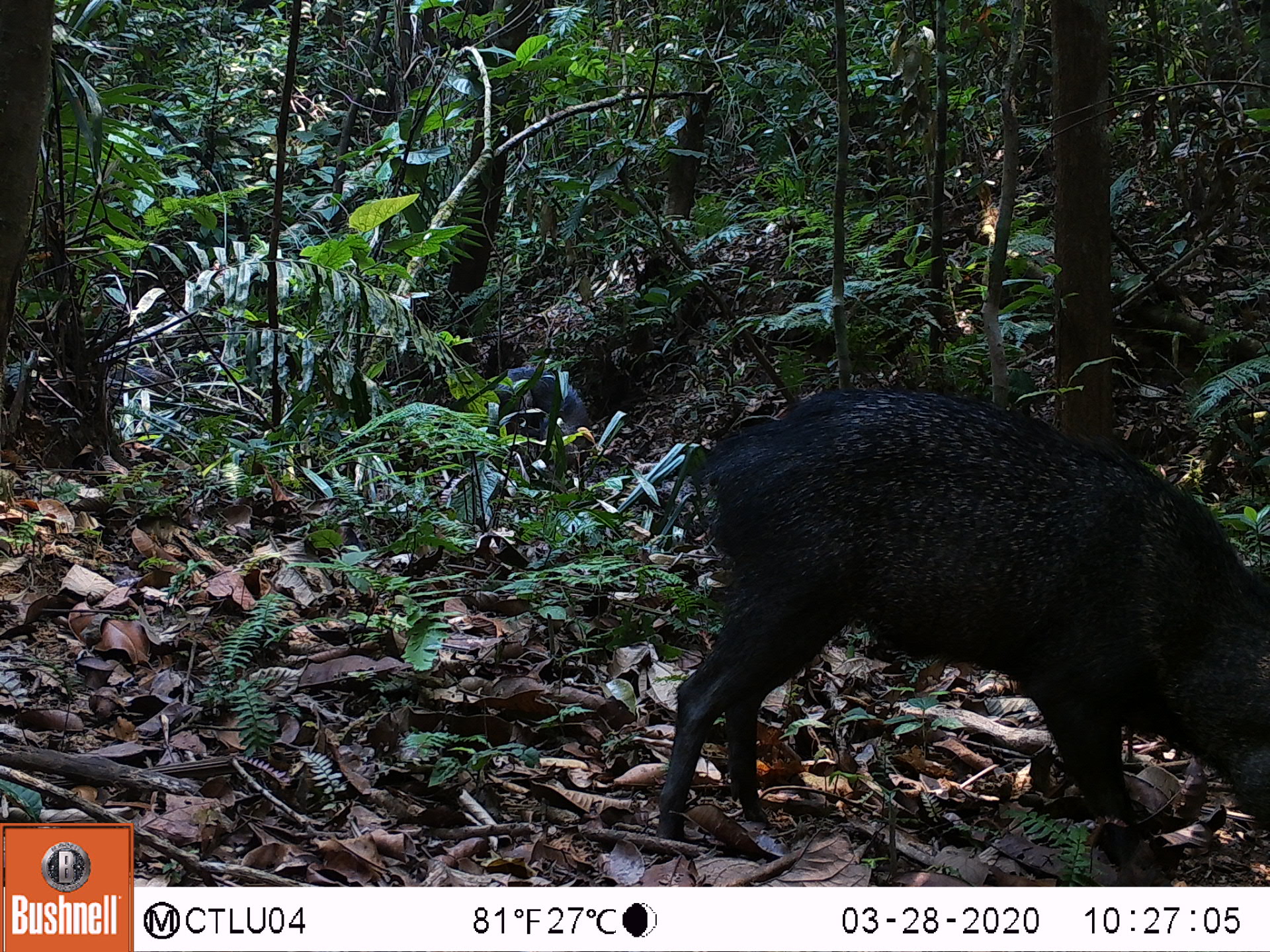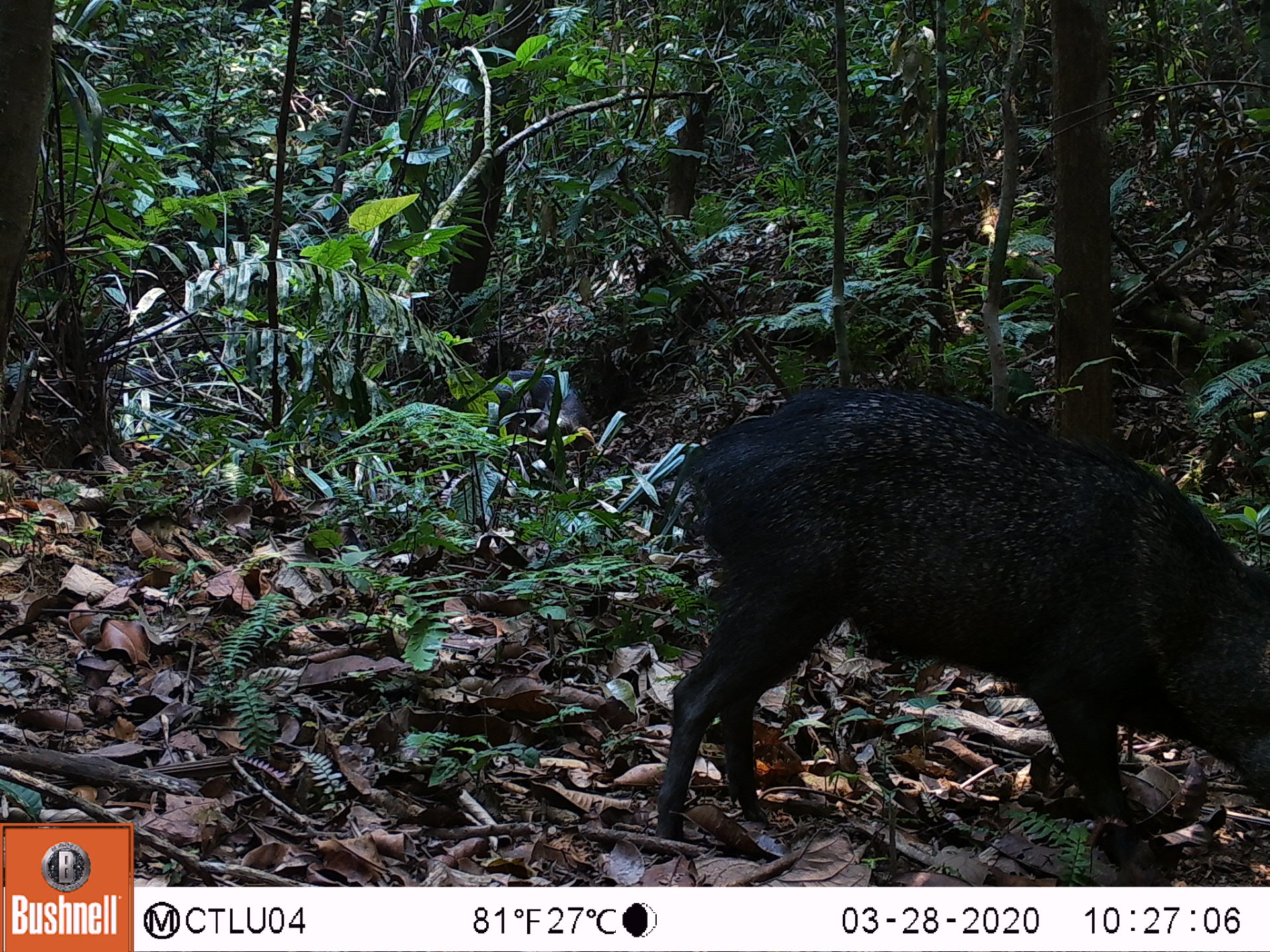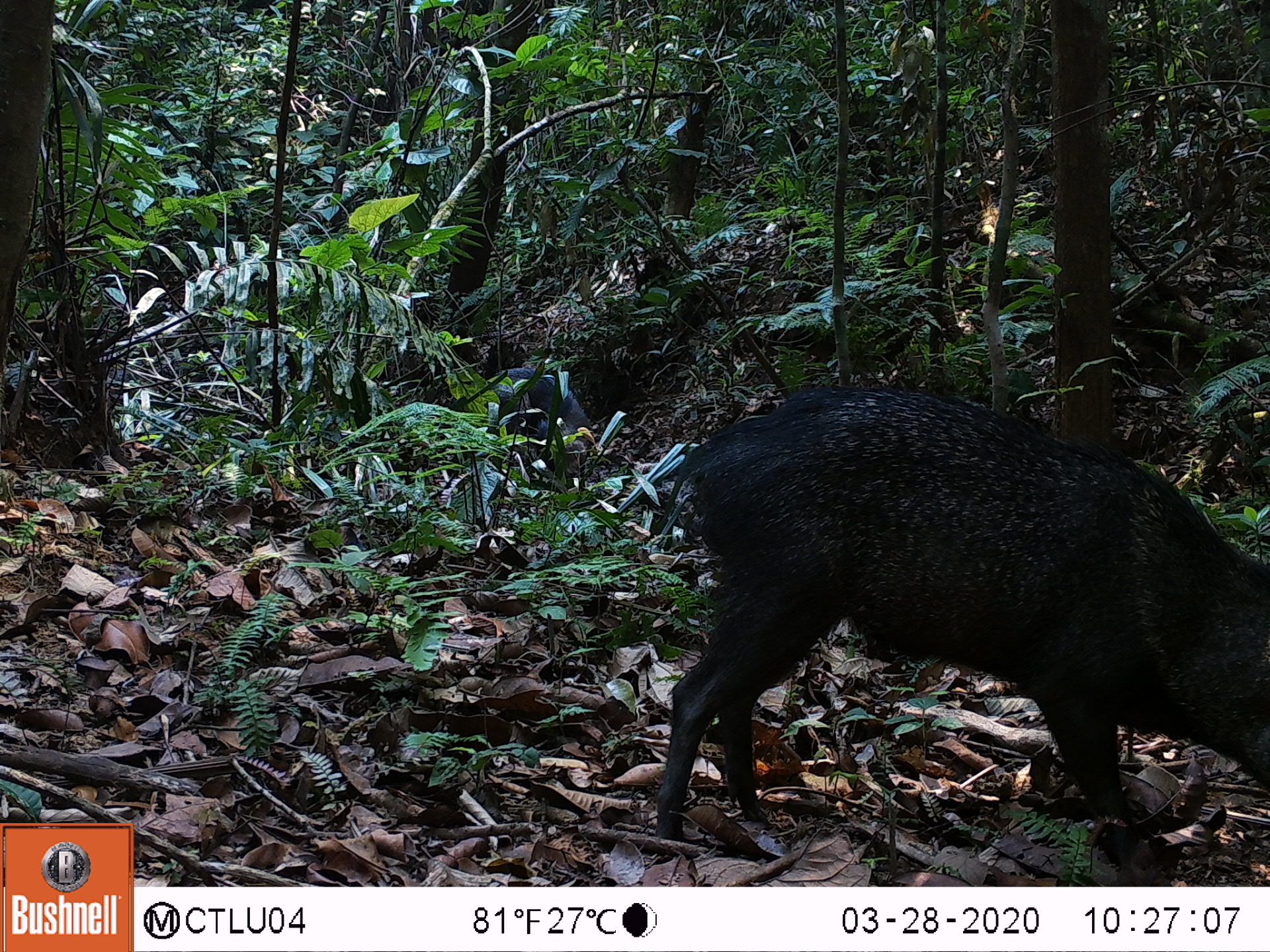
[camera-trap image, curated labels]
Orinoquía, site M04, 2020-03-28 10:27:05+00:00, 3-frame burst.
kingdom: Animalia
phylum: Chordata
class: Mammalia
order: Artiodactyla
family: Tayassuidae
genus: Pecari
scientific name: Pecari tajacu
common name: collared peccary